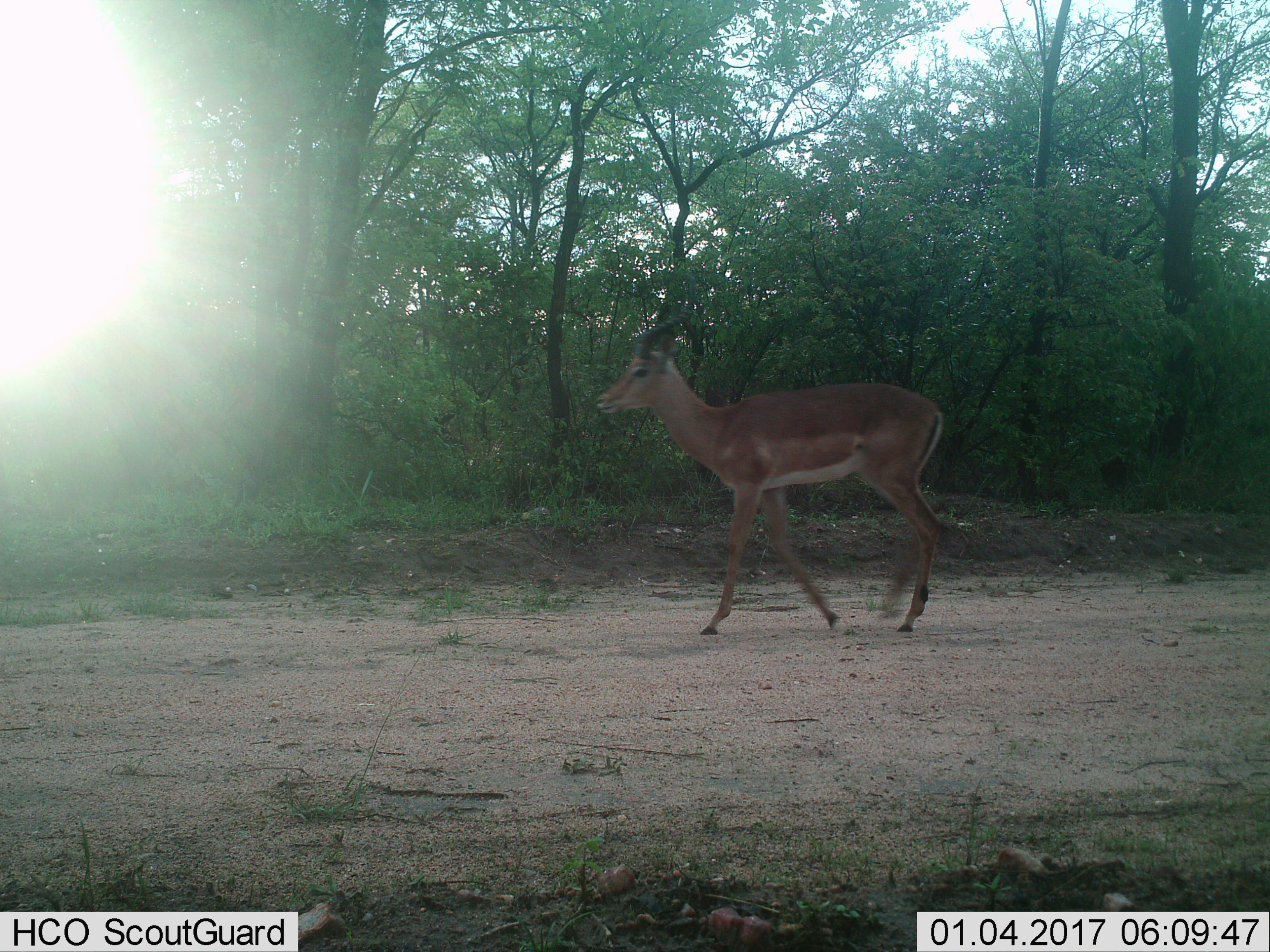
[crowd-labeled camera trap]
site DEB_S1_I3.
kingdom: Animalia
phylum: Chordata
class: Mammalia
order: Artiodactyla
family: Bovidae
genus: Aepyceros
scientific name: Aepyceros melampus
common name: impala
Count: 1.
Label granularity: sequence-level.